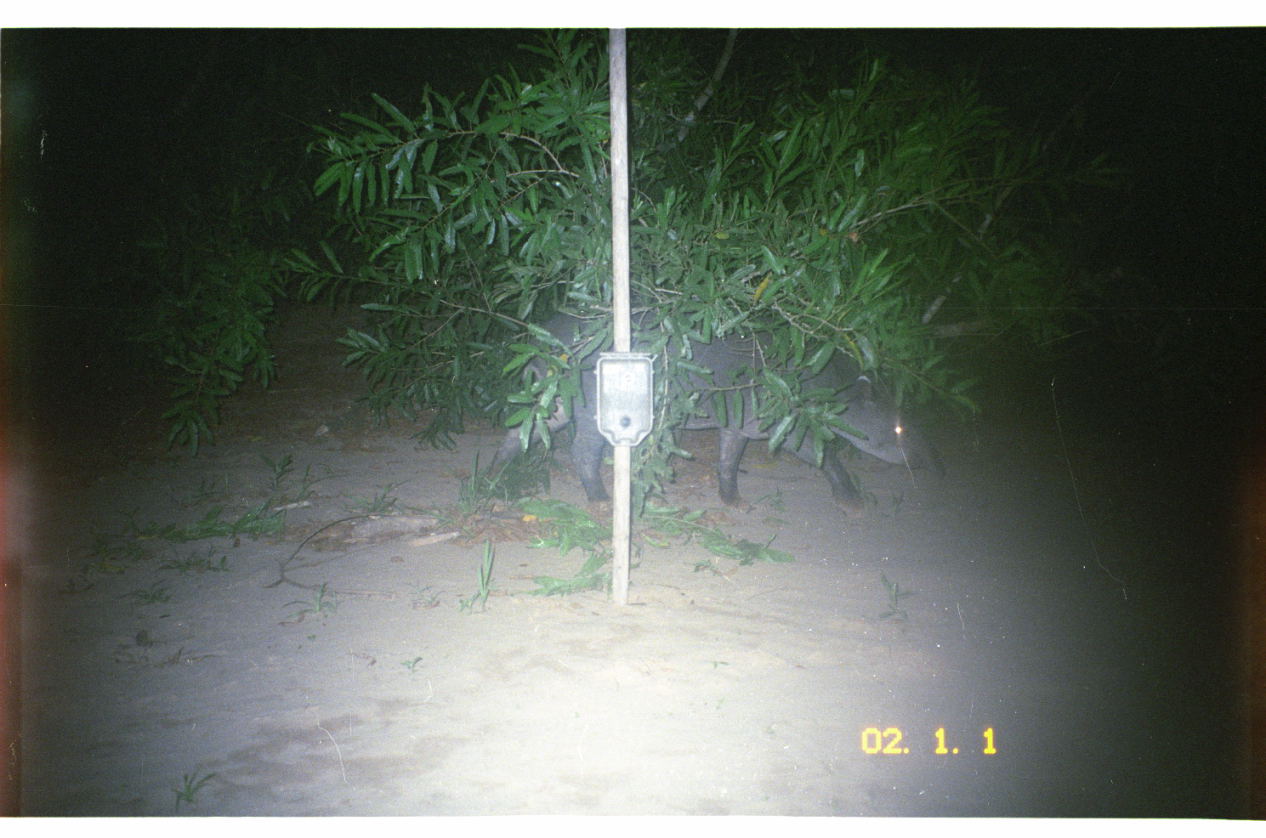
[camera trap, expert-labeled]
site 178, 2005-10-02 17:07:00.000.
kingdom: Animalia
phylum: Chordata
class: Mammalia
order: Perissodactyla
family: Tapiridae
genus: Tapirus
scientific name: Tapirus terrestris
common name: south american tapir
Tapirus terrestris (south american tapir).